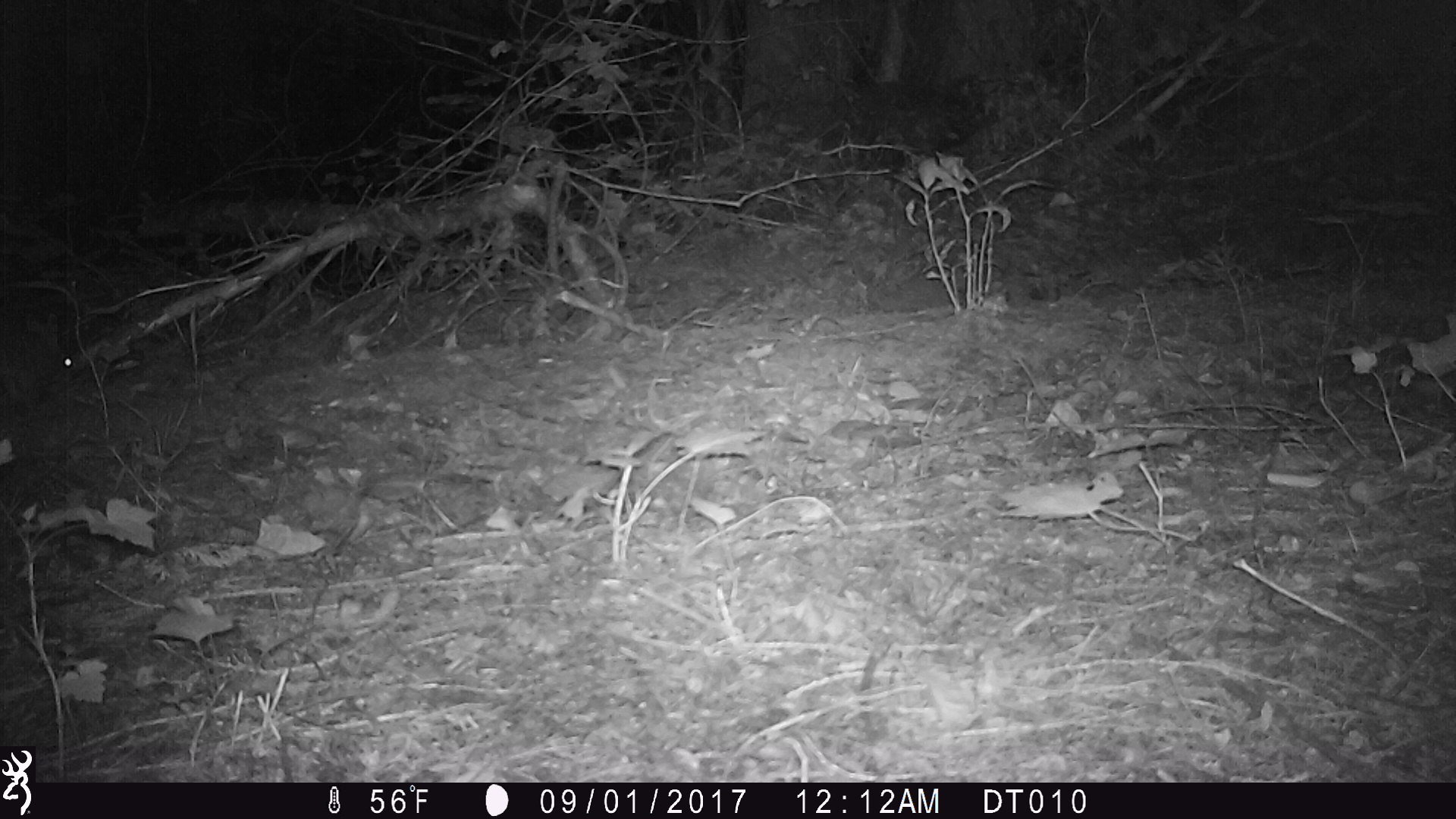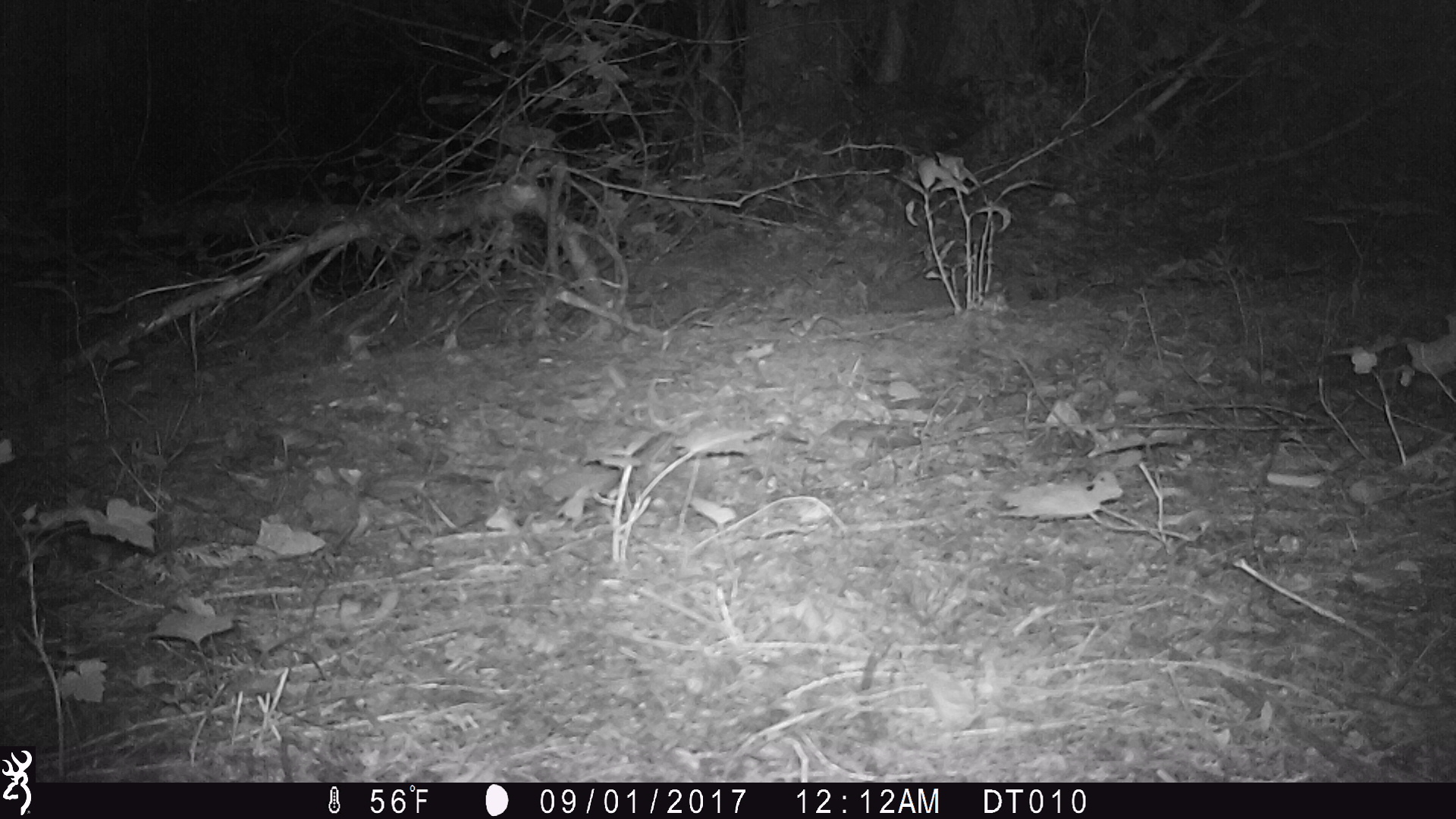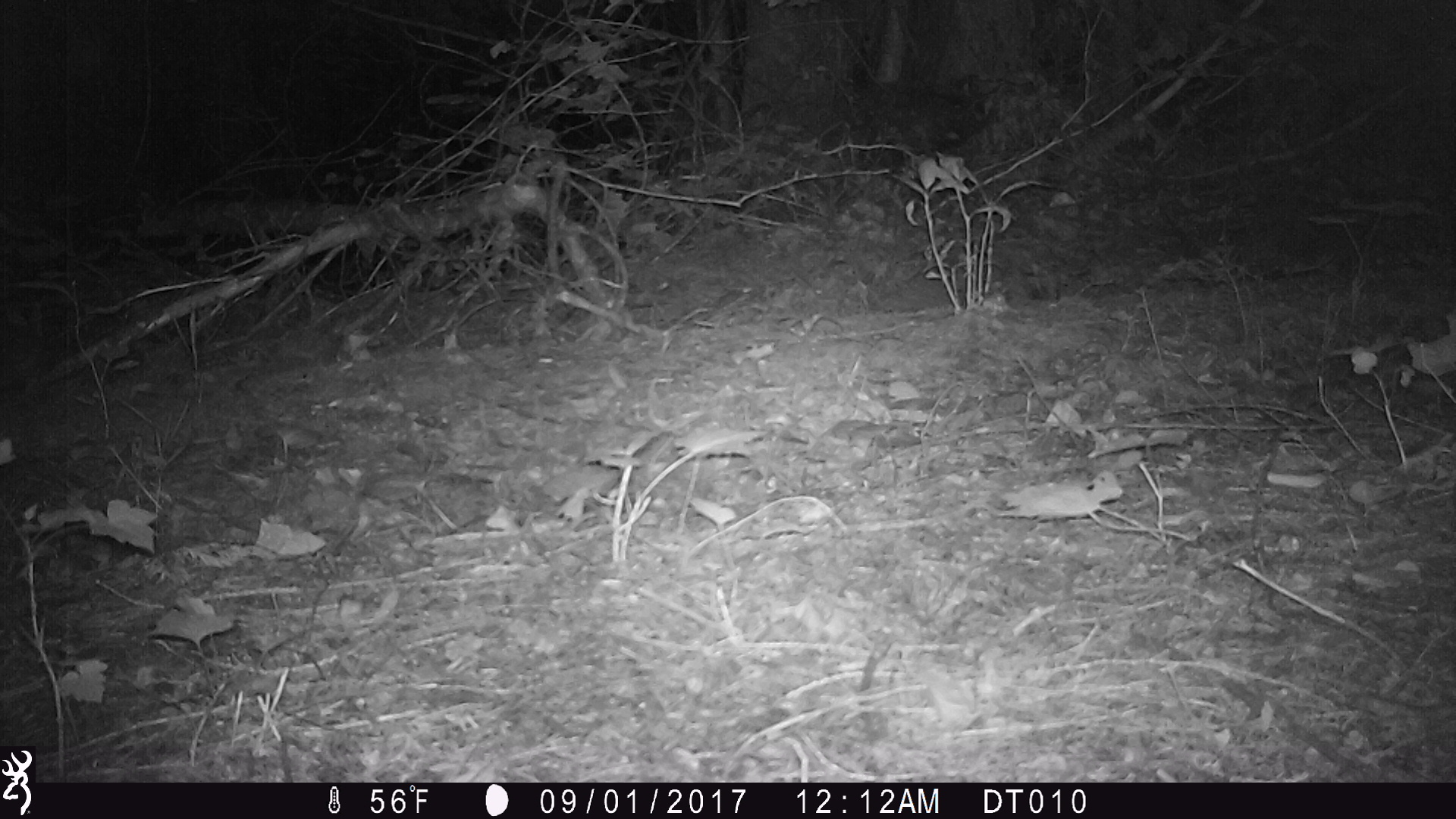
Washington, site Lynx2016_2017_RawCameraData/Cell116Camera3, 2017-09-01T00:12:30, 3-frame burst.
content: unidentified animal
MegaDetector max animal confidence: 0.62